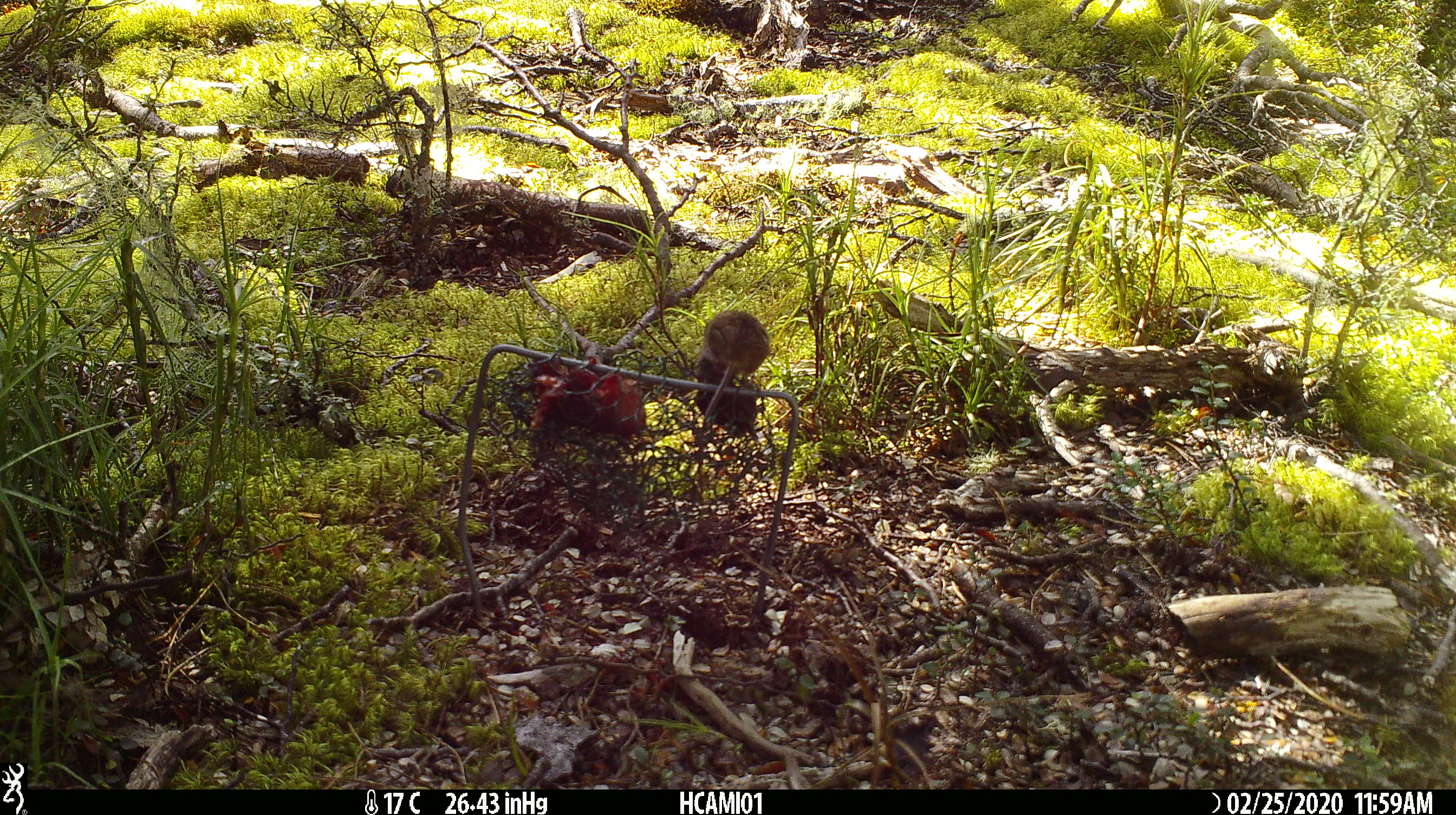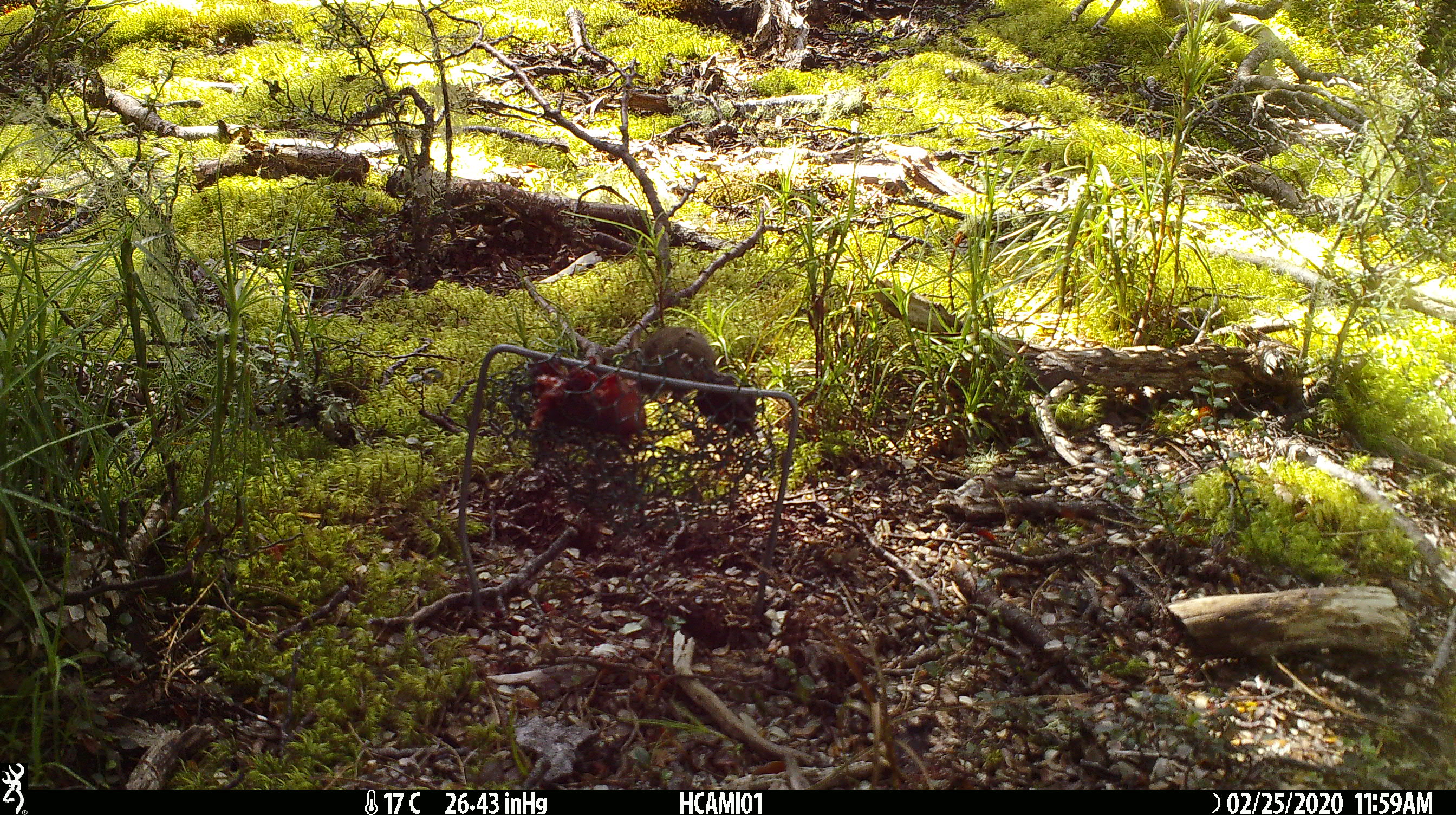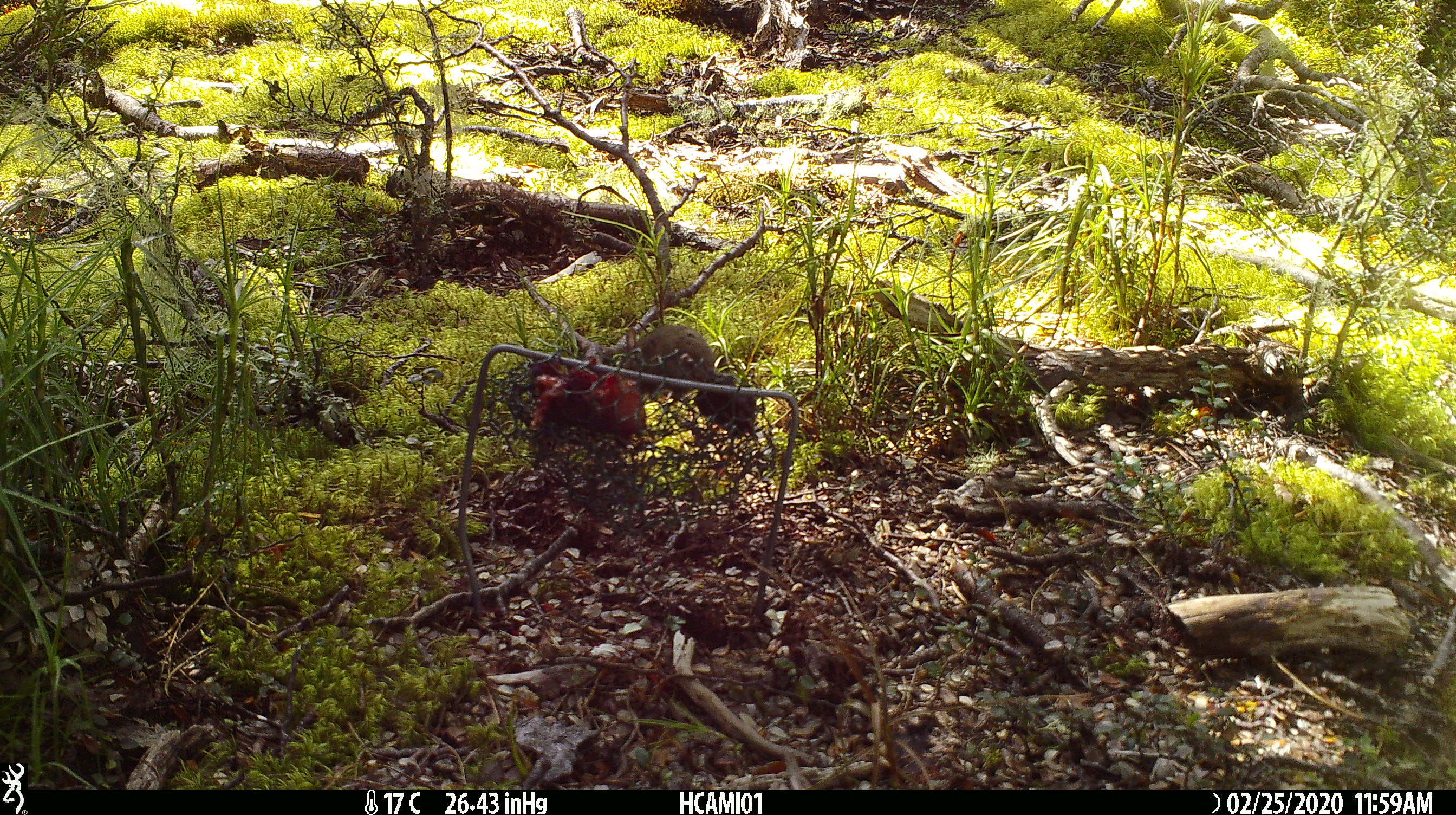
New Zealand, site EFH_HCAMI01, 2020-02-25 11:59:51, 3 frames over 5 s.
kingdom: Animalia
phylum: Chordata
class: Mammalia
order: Rodentia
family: Muridae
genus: Mus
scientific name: Mus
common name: mouse